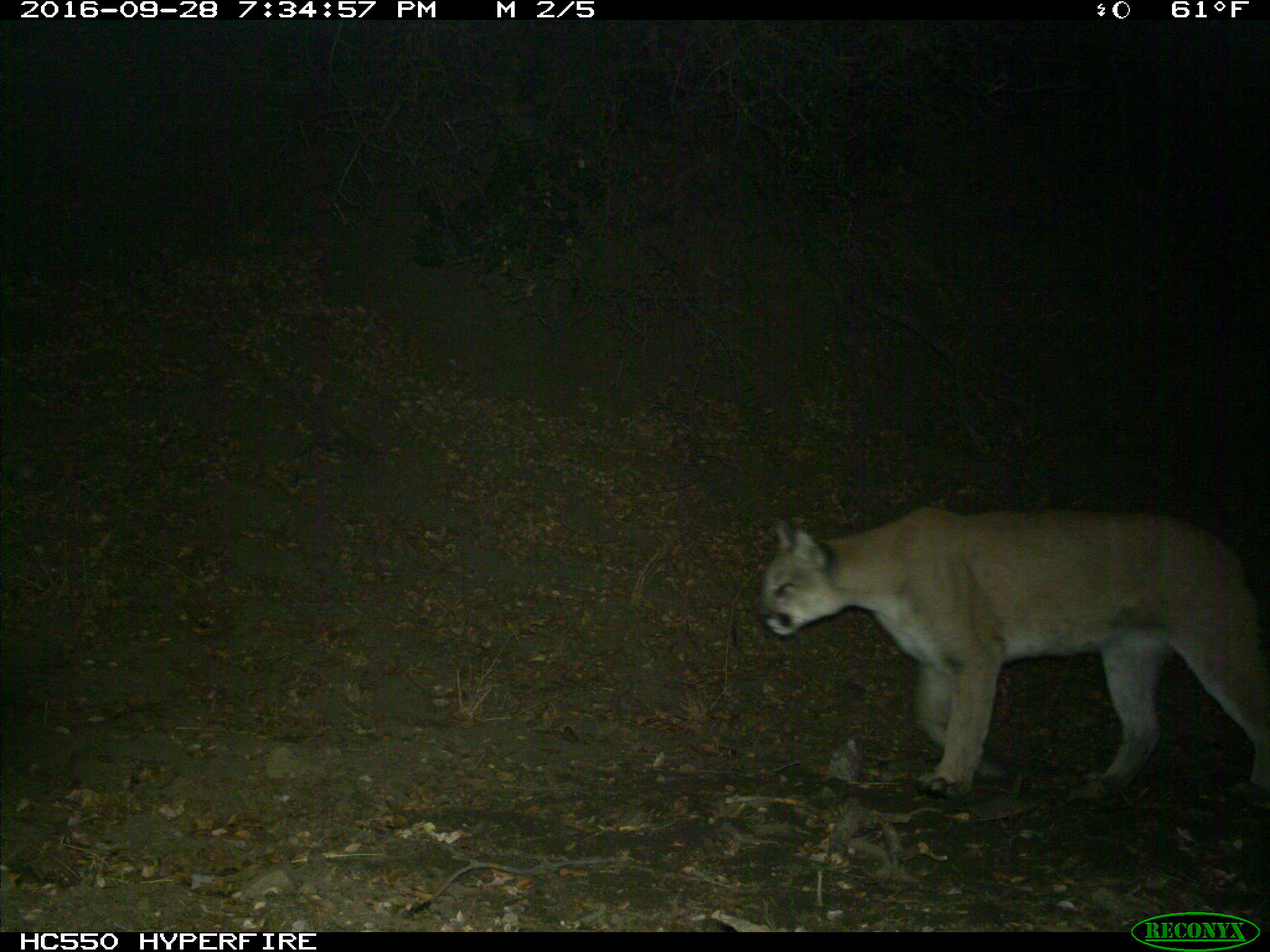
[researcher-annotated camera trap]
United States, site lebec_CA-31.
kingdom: Animalia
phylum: Chordata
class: Mammalia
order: Carnivora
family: Felidae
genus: Puma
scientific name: Puma concolor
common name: mountain lion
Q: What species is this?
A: Puma concolor (mountain lion).